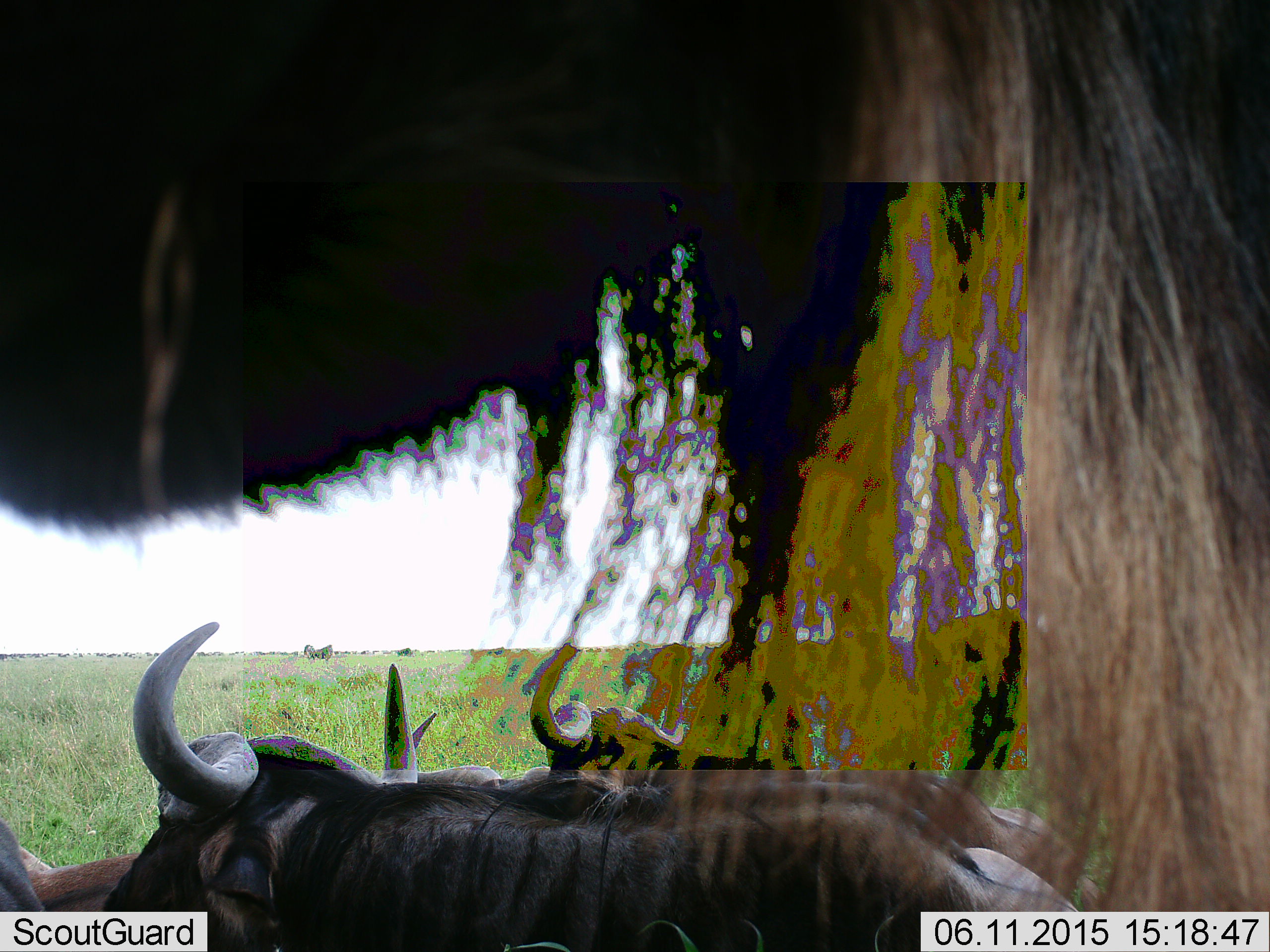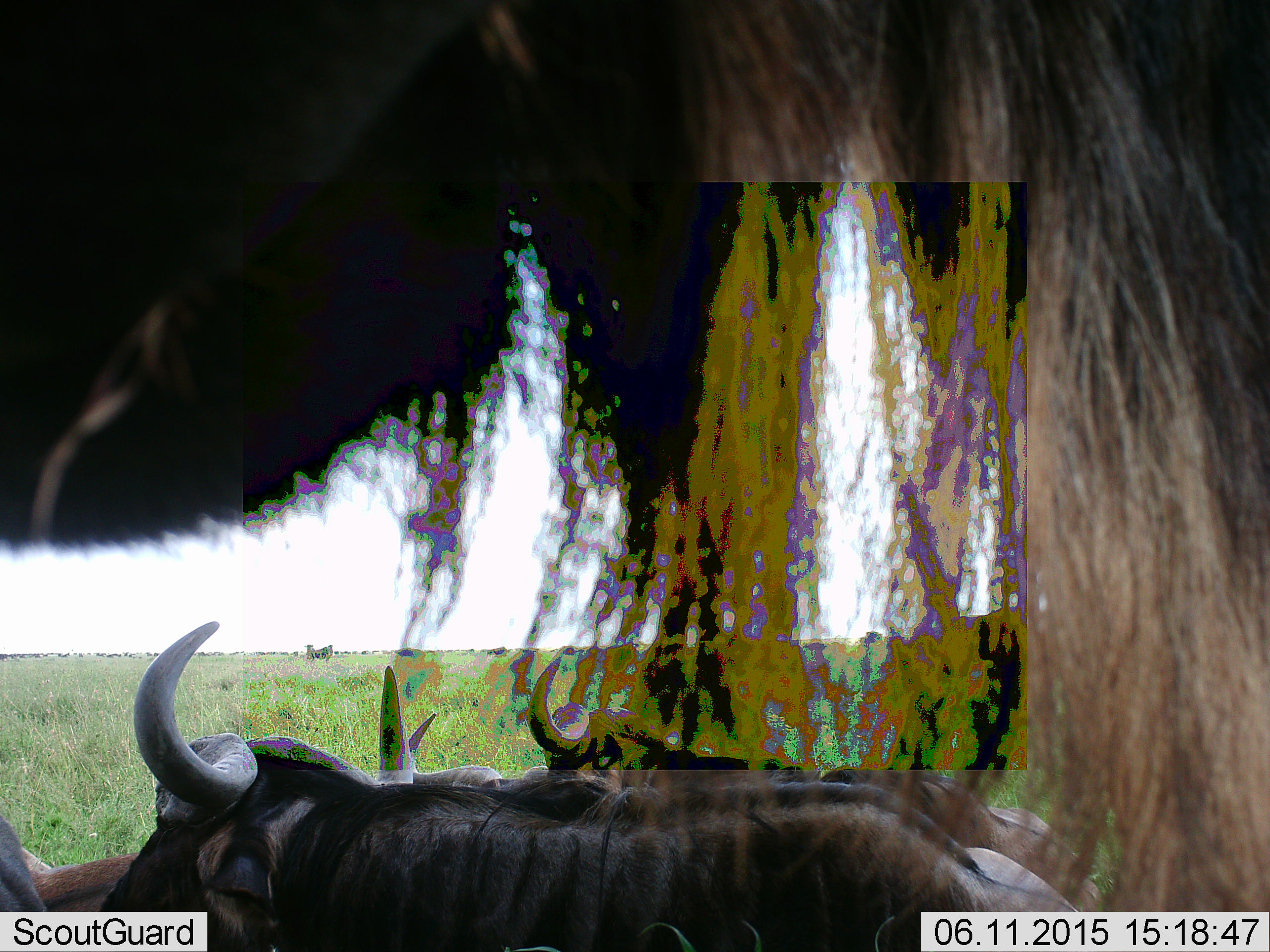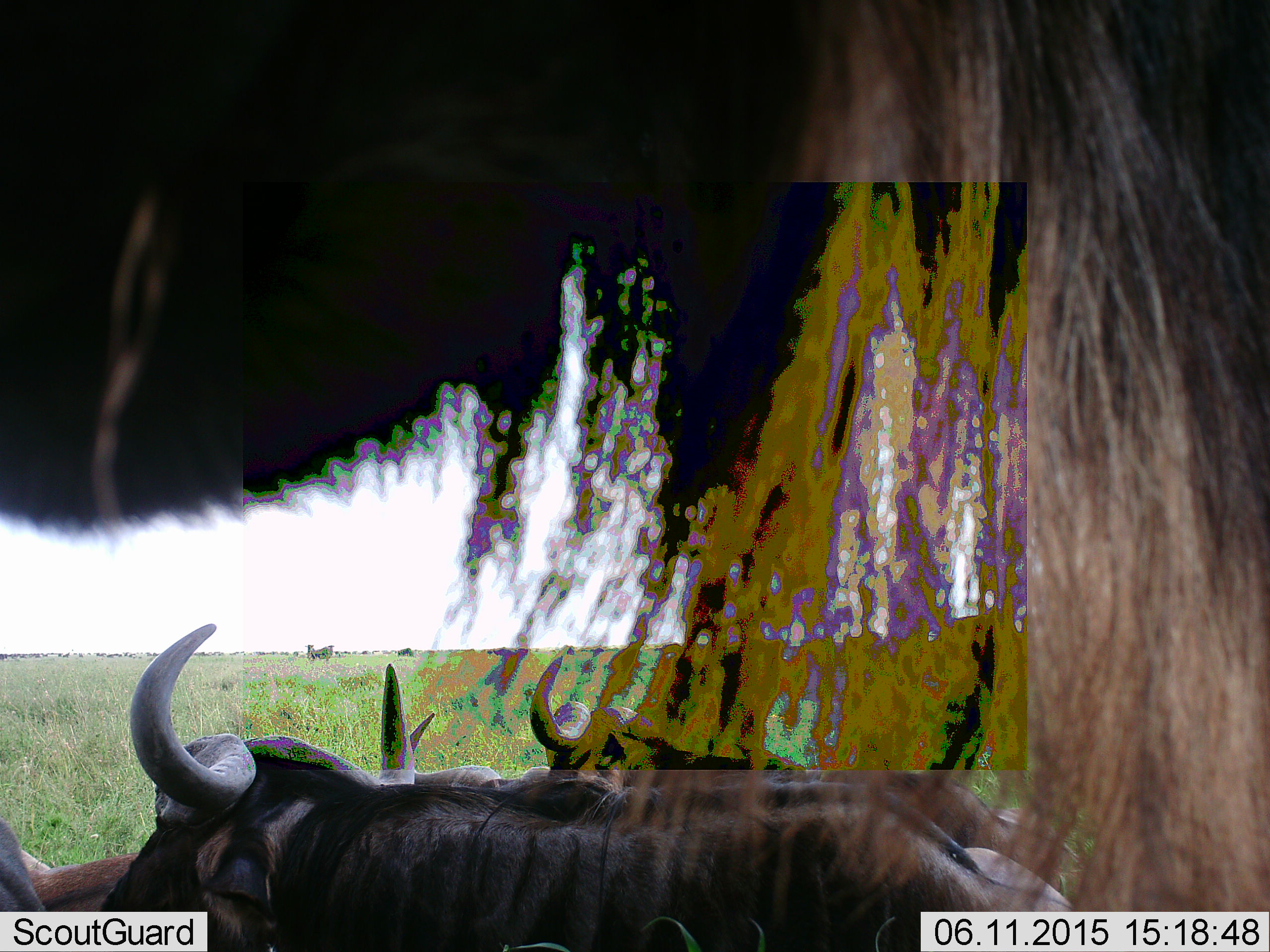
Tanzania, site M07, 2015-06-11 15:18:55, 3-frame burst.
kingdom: Animalia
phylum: Chordata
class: Mammalia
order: Artiodactyla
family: Bovidae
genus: Connochaetes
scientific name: Connochaetes taurinus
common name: blue wildebeest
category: wildebeest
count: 6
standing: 90%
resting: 70%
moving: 20%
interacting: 0%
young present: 0%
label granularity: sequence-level